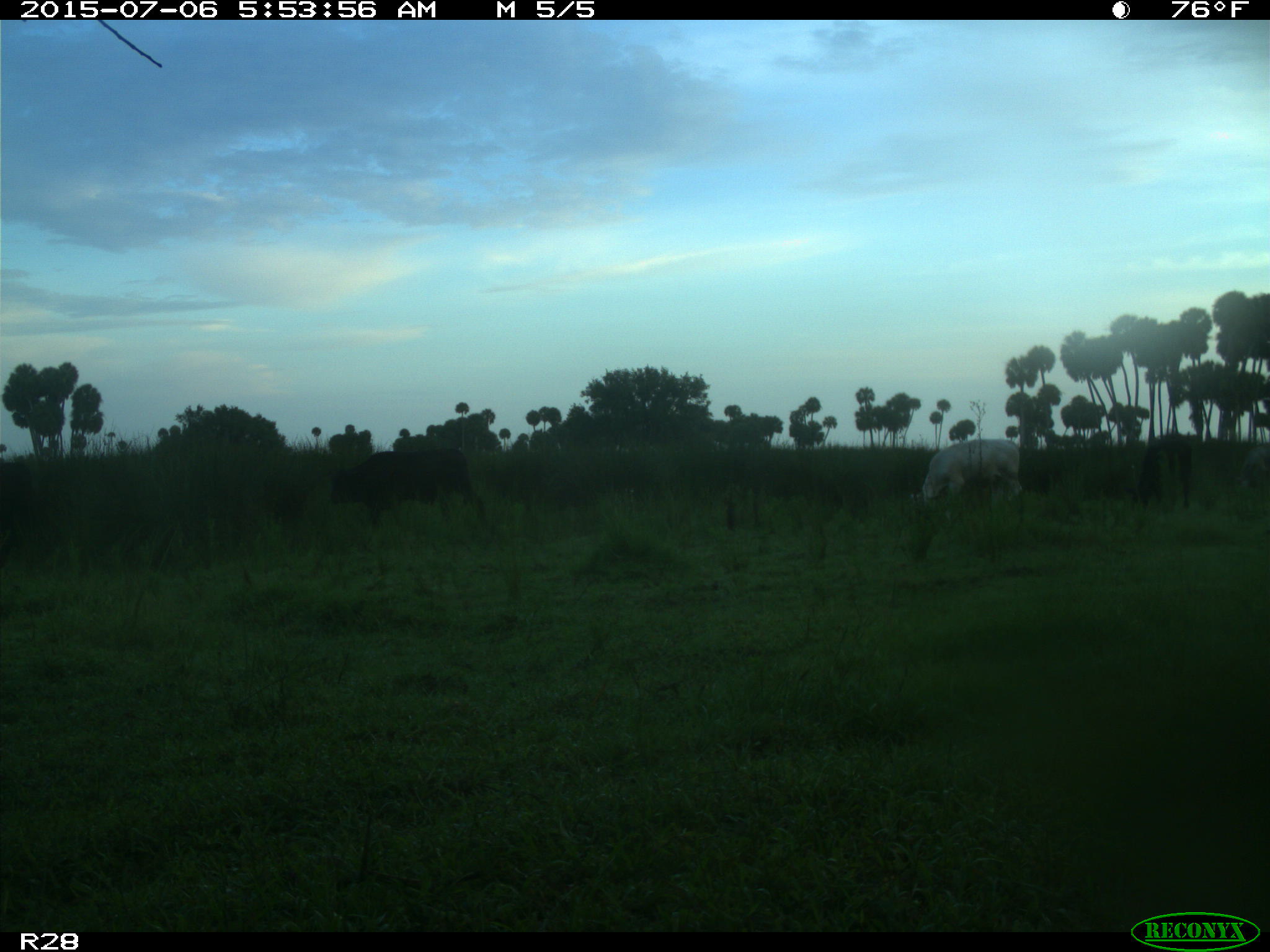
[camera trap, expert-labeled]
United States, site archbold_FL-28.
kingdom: Animalia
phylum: Chordata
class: Mammalia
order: Artiodactyla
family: Bovidae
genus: Bos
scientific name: Bos taurus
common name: domestic cow